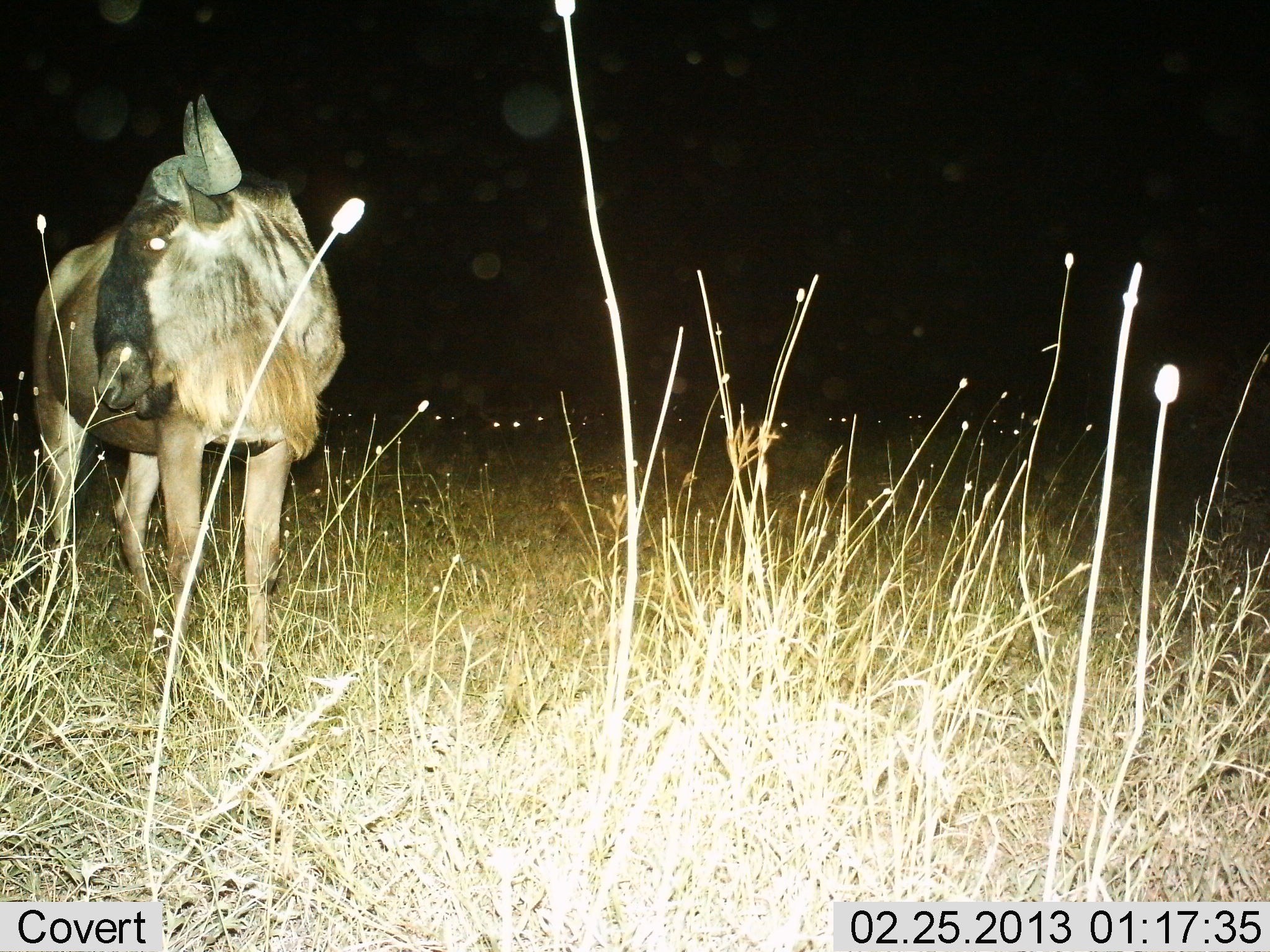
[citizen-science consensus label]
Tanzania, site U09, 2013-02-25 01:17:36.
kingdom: Animalia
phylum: Chordata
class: Mammalia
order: Artiodactyla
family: Bovidae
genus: Connochaetes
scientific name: Connochaetes taurinus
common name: blue wildebeest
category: wildebeest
Wildebeest (blue wildebeest) (Connochaetes taurinus), count 1. Behavior (volunteer vote fractions): standing 89%, resting 11%, moving 11%, interacting 0%. Young present (vote fraction): 0%. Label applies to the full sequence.